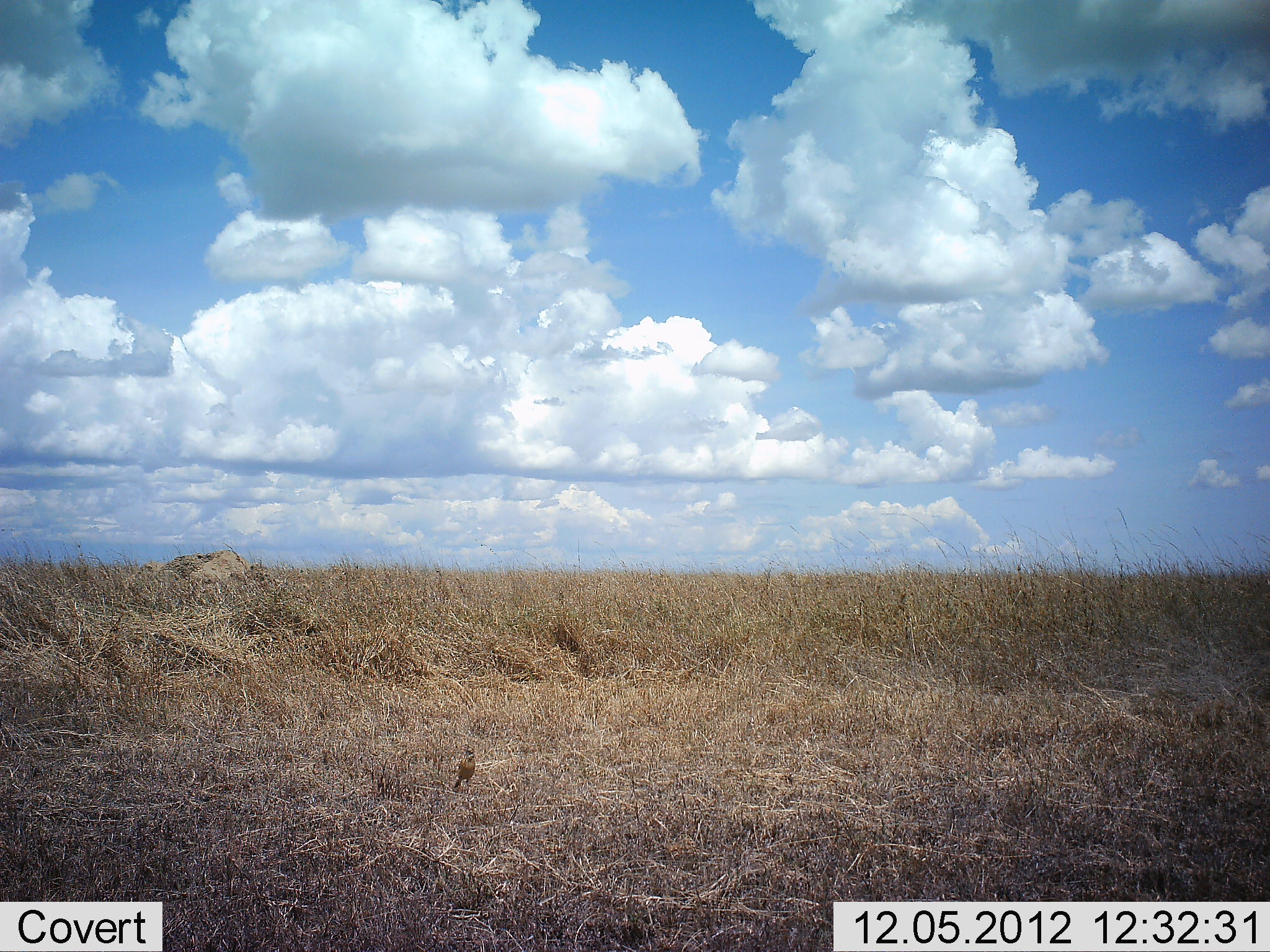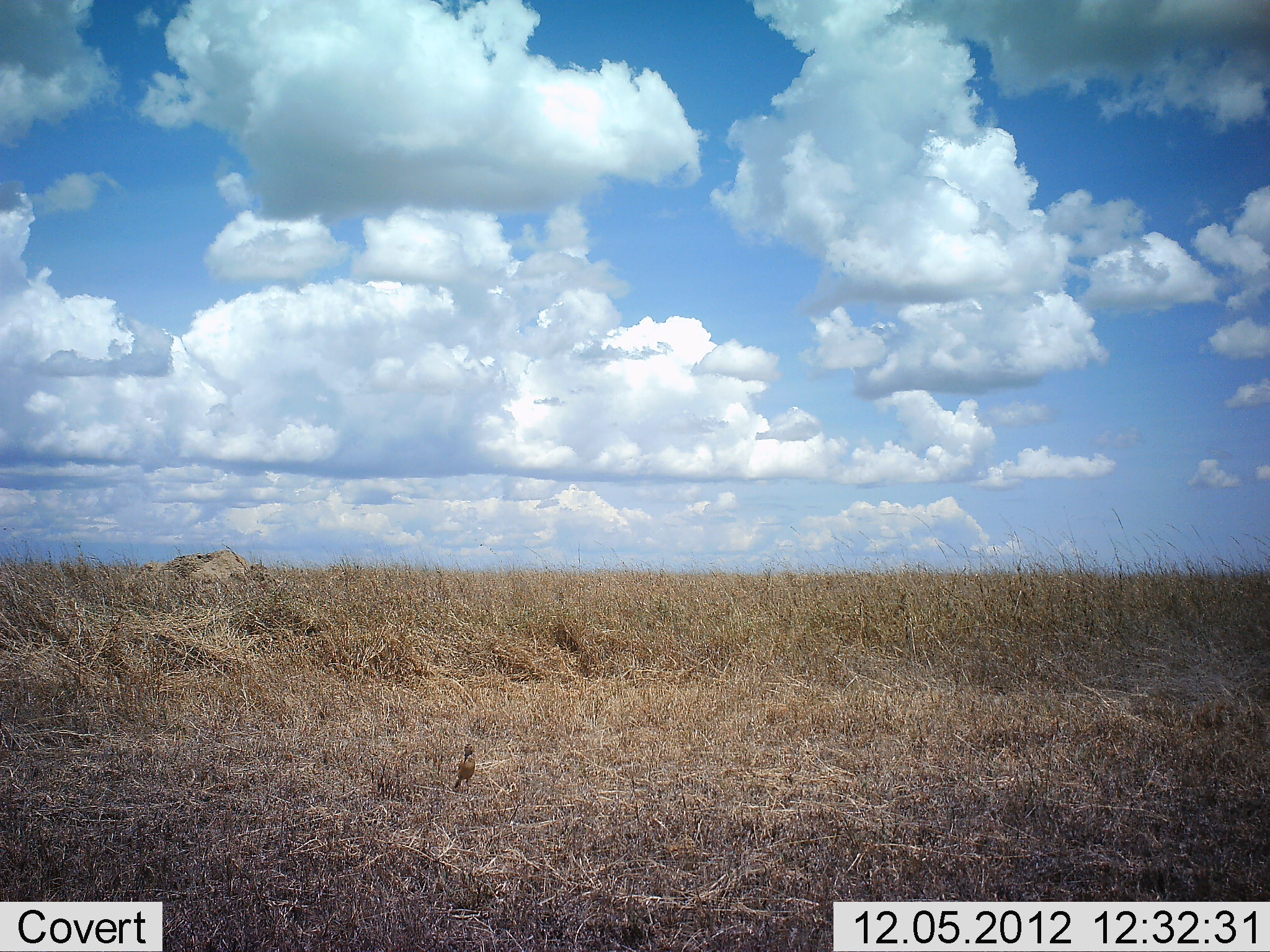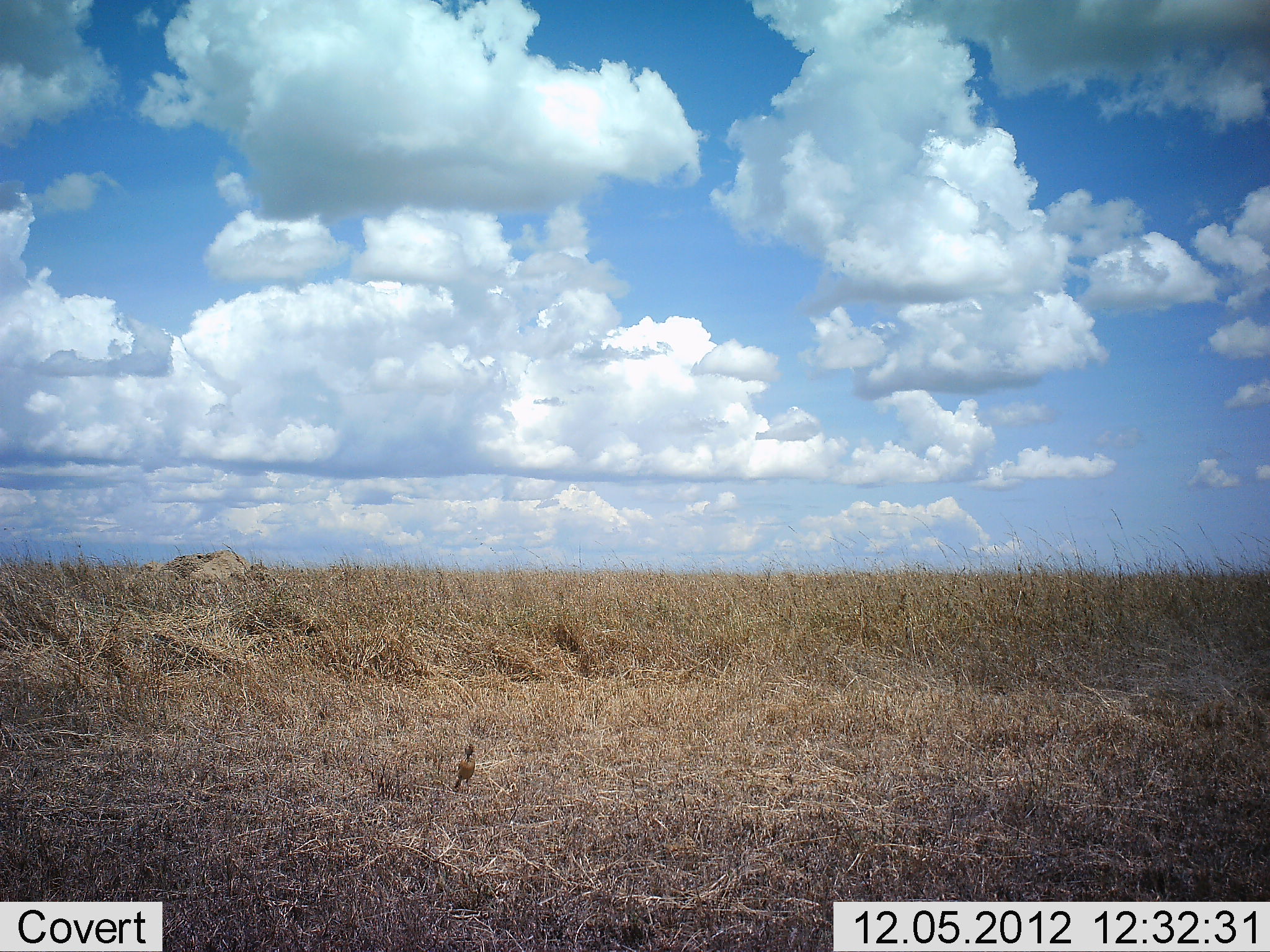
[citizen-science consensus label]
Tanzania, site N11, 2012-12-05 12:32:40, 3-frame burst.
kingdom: Animalia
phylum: Chordata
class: Aves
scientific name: Aves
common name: bird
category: otherbird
Otherbird (bird) (Aves), count 1. Behavior (volunteer vote fractions): standing 95%, resting 0%, moving 0%, interacting 0%. Young present (vote fraction): 0%. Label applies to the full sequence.